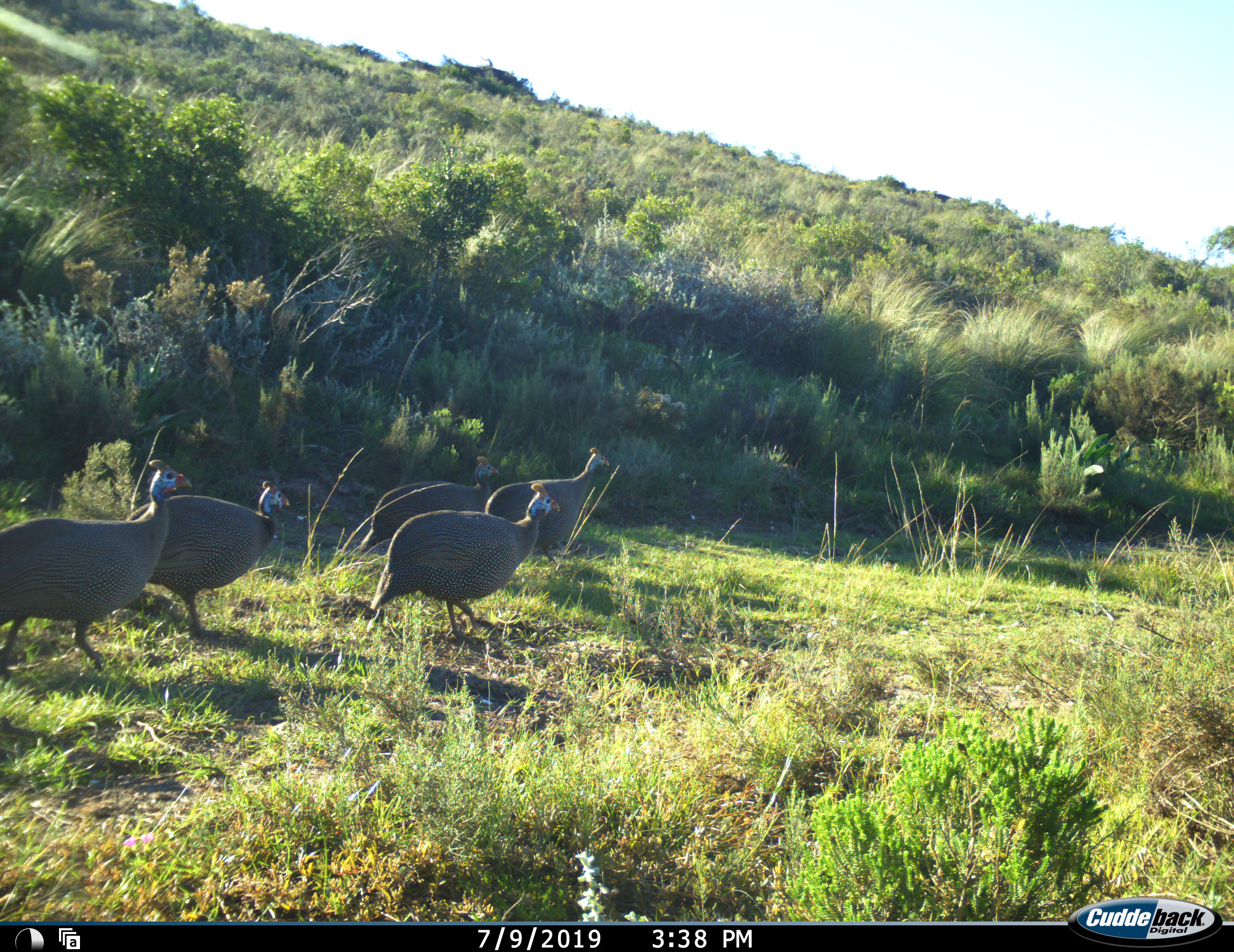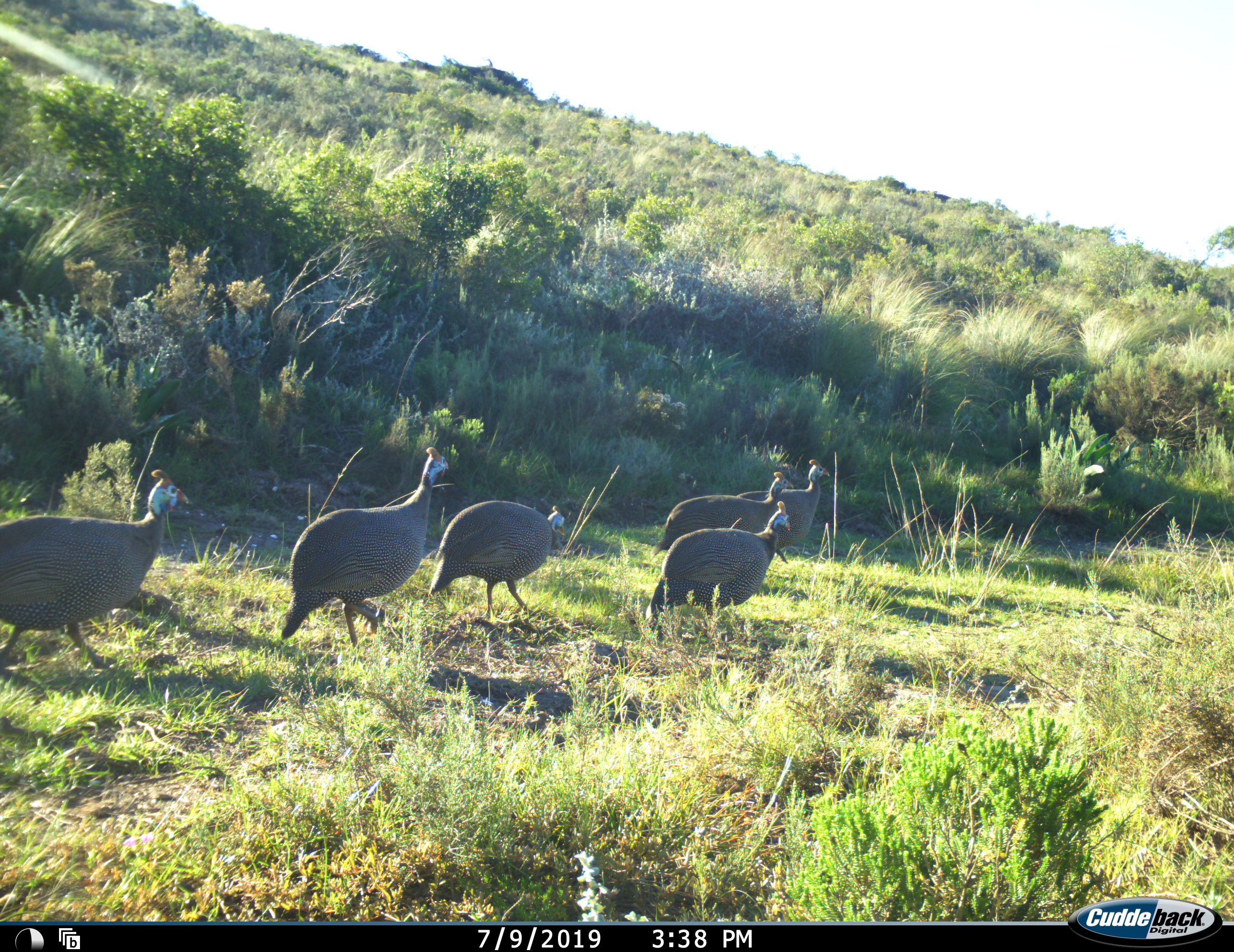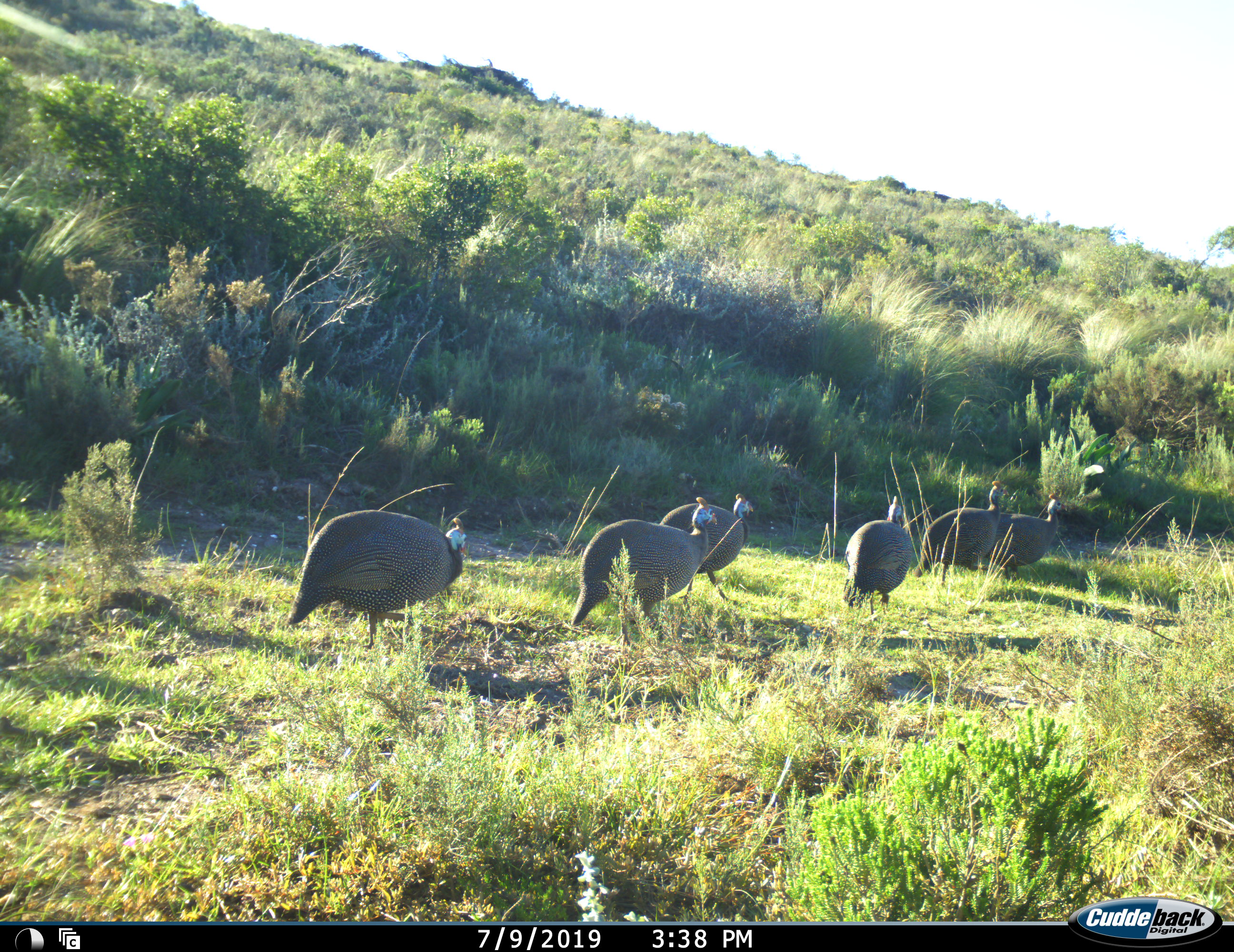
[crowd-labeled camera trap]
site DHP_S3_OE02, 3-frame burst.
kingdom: Animalia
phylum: Chordata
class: Aves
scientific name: Aves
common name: bird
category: birdother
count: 6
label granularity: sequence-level